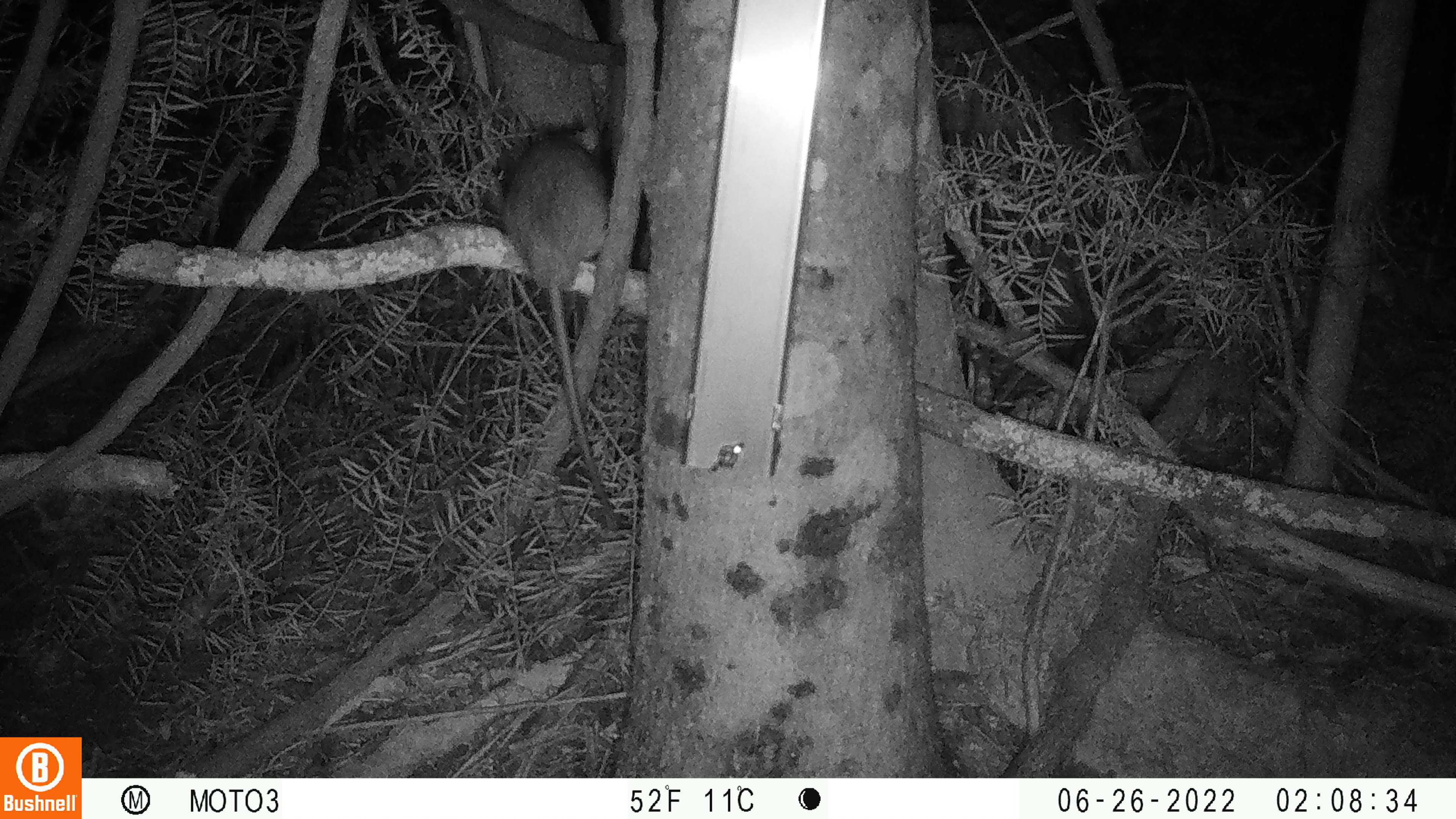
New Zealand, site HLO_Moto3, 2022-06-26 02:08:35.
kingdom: Animalia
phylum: Chordata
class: Mammalia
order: Rodentia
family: Muridae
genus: Rattus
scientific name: Rattus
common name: rat